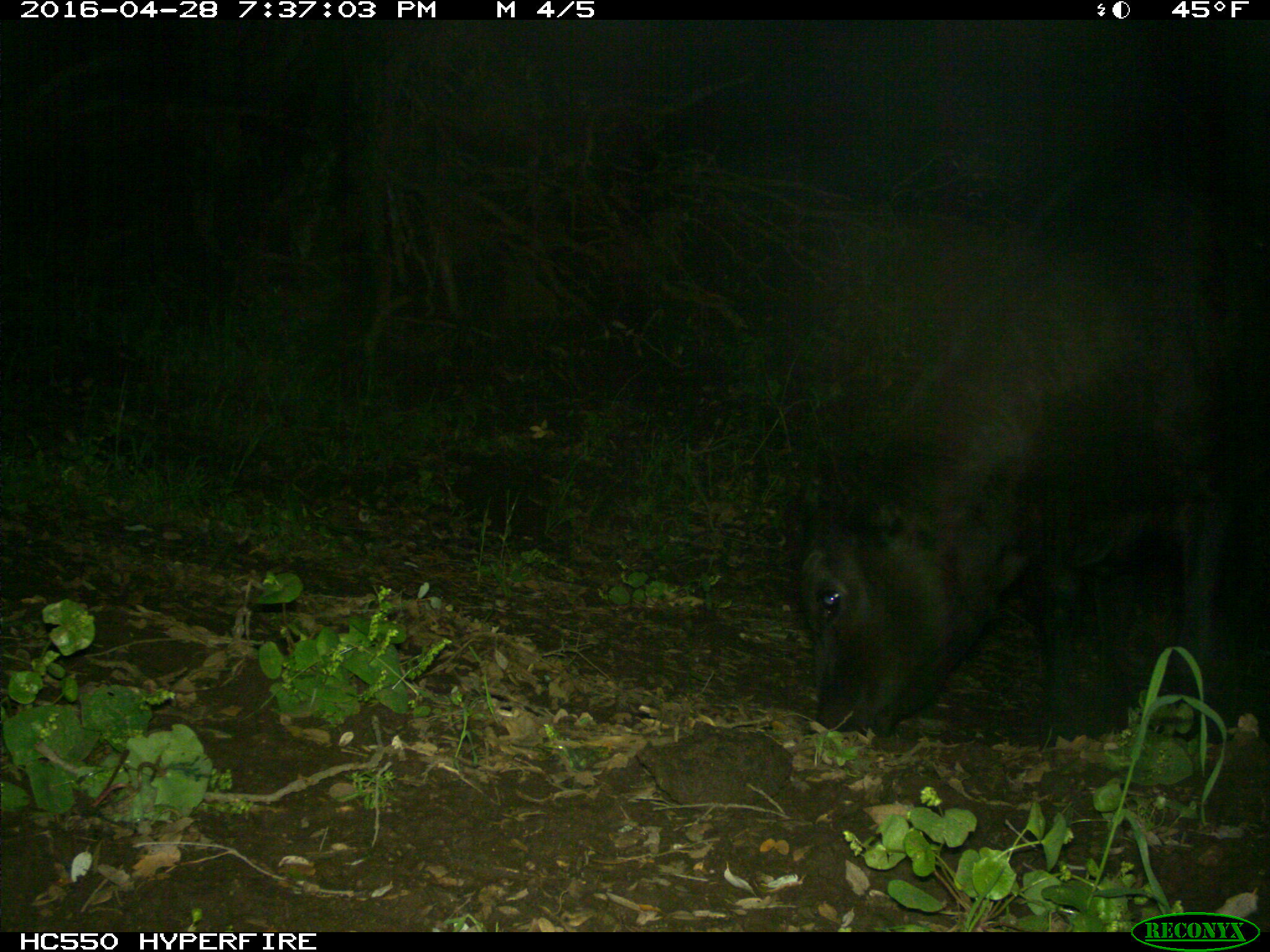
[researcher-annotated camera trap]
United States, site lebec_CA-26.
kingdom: Animalia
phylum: Chordata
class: Mammalia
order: Artiodactyla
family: Bovidae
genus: Bos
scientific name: Bos taurus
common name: domestic cow